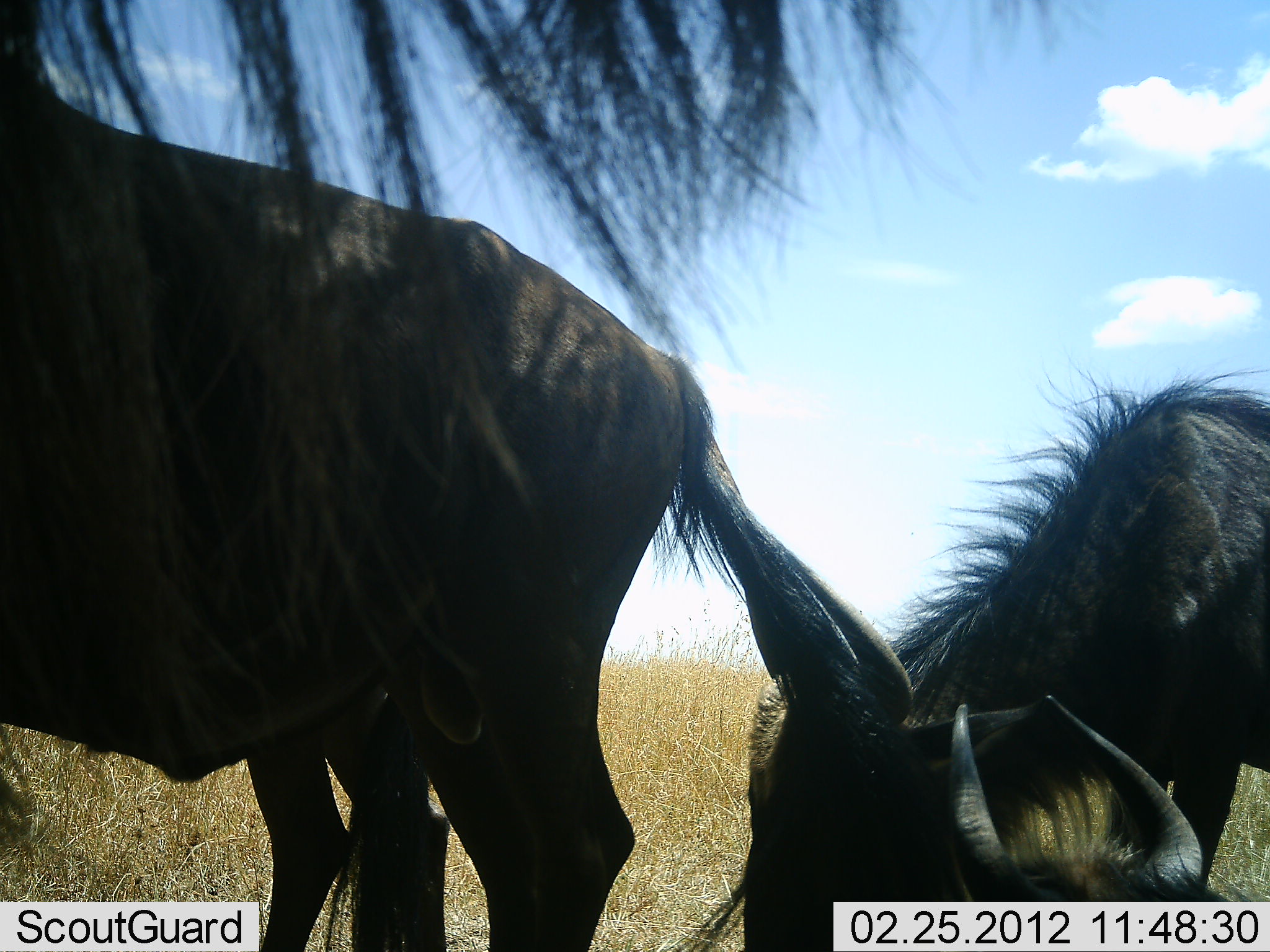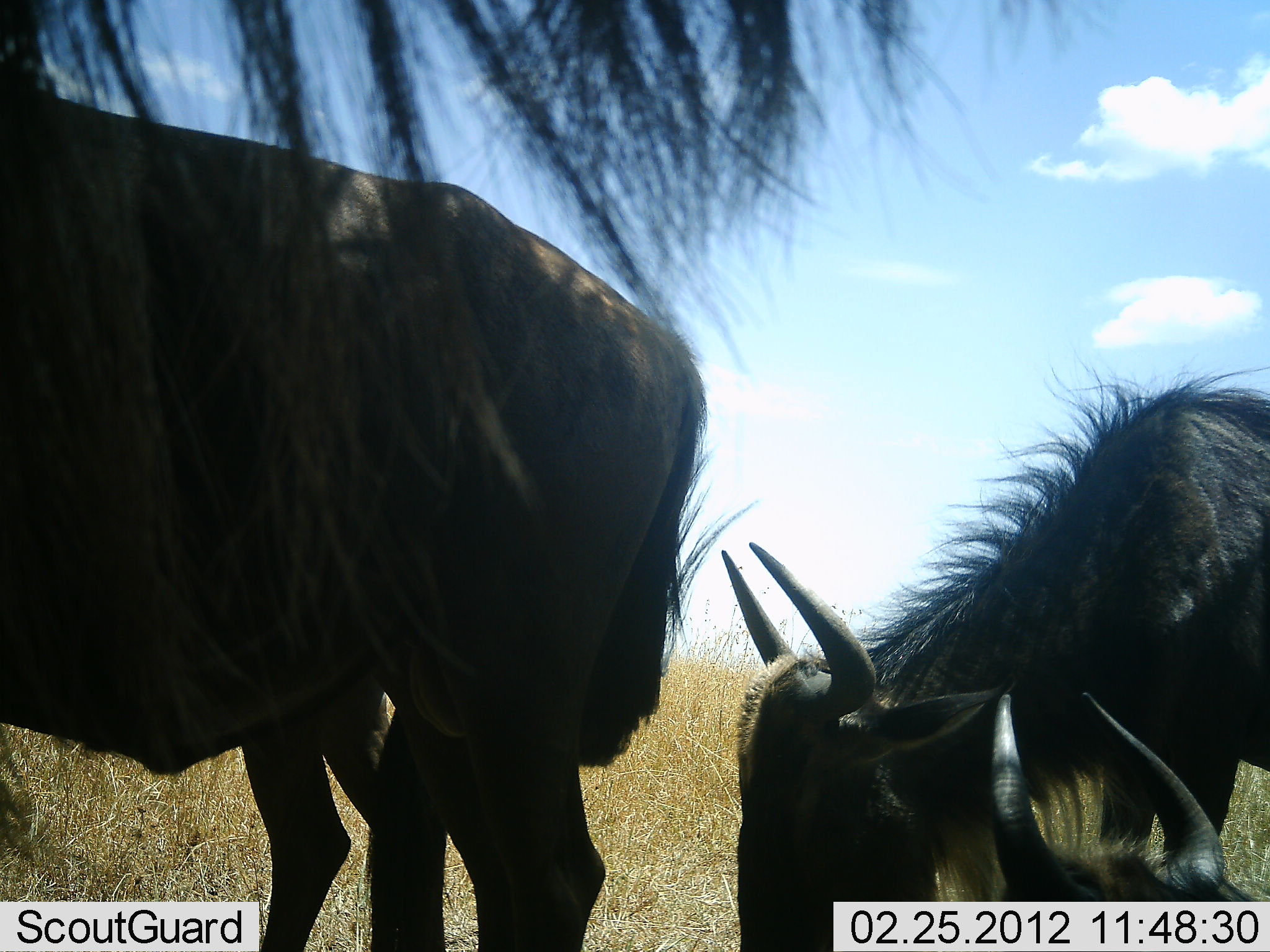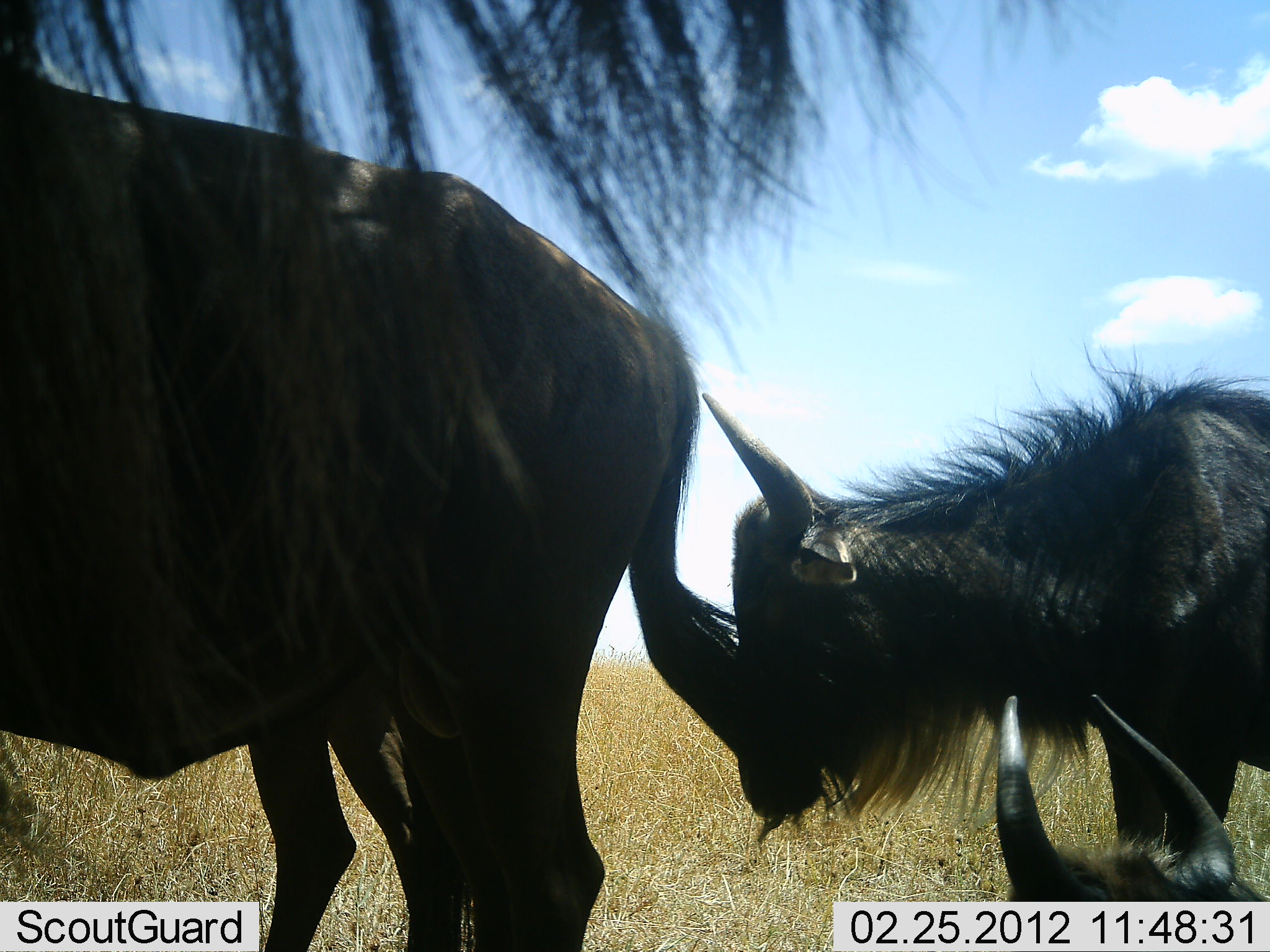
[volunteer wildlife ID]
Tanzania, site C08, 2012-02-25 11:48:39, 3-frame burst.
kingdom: Animalia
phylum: Chordata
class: Mammalia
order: Artiodactyla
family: Bovidae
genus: Connochaetes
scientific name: Connochaetes taurinus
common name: blue wildebeest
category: wildebeest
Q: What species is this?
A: Wildebeest (blue wildebeest) (Connochaetes taurinus).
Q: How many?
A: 4.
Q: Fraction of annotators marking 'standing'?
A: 80%.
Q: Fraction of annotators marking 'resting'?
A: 53%.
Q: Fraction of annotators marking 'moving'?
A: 0%.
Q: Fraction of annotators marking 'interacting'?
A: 0%.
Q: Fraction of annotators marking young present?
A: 0%.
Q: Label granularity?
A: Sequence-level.